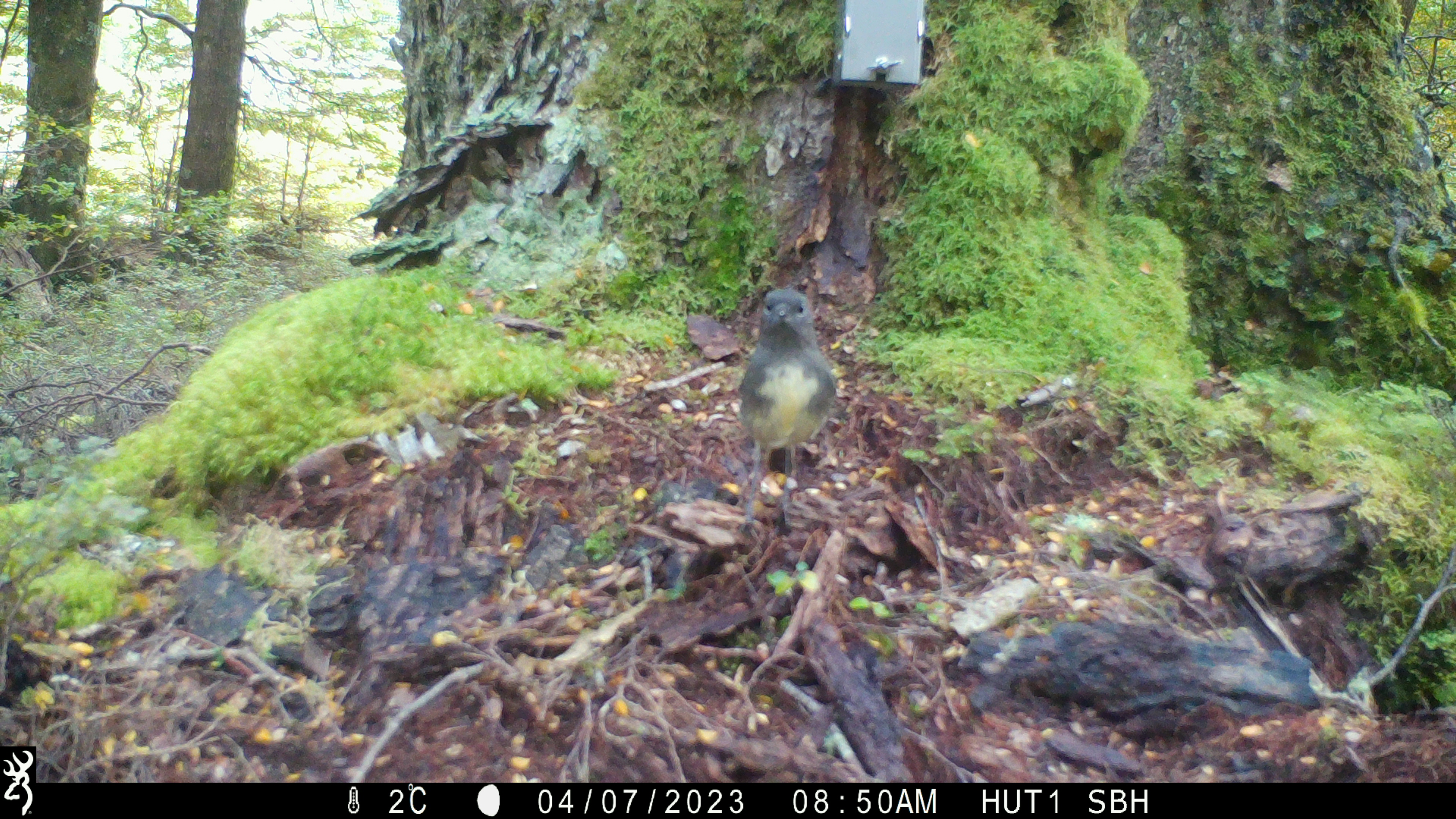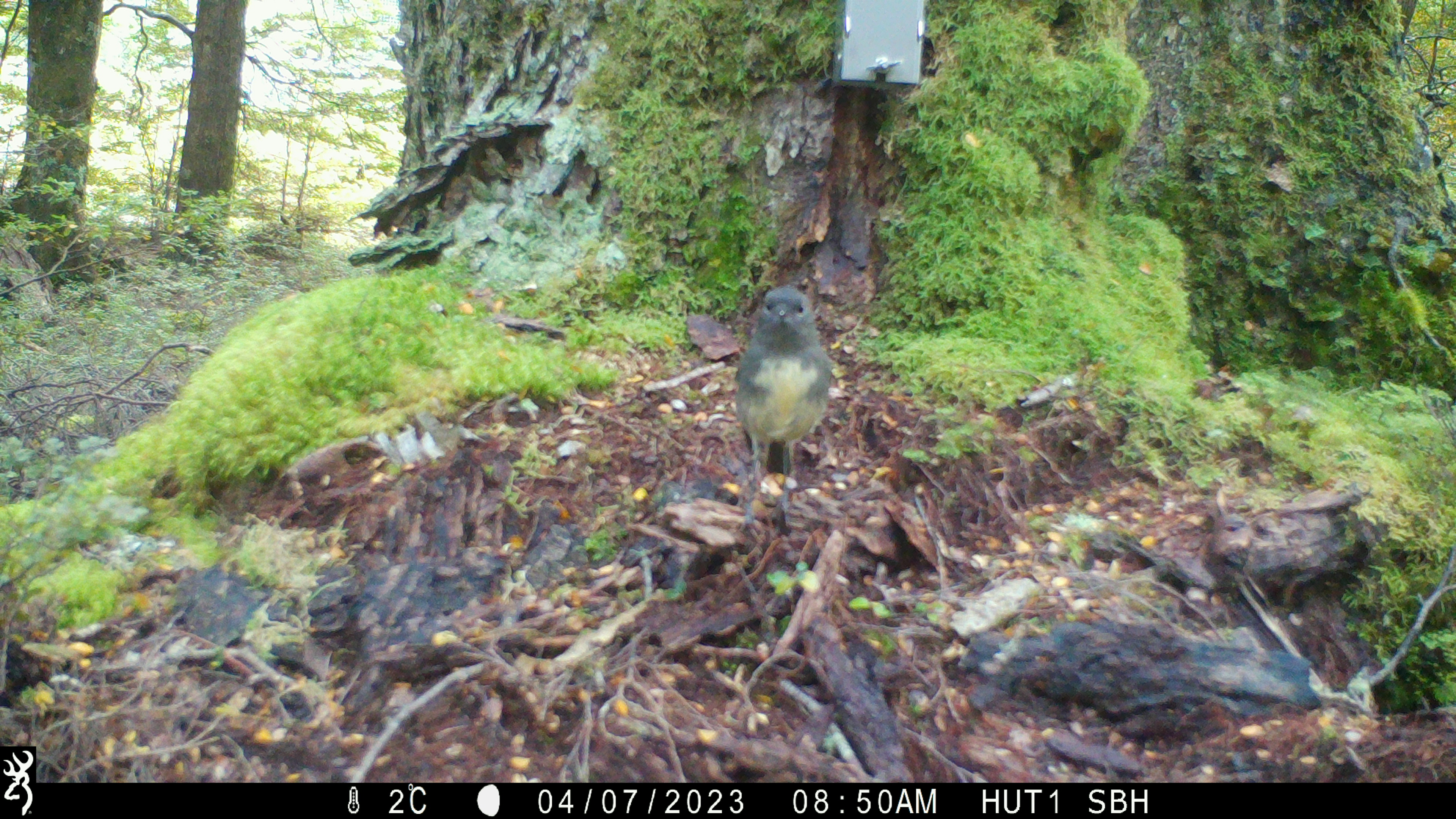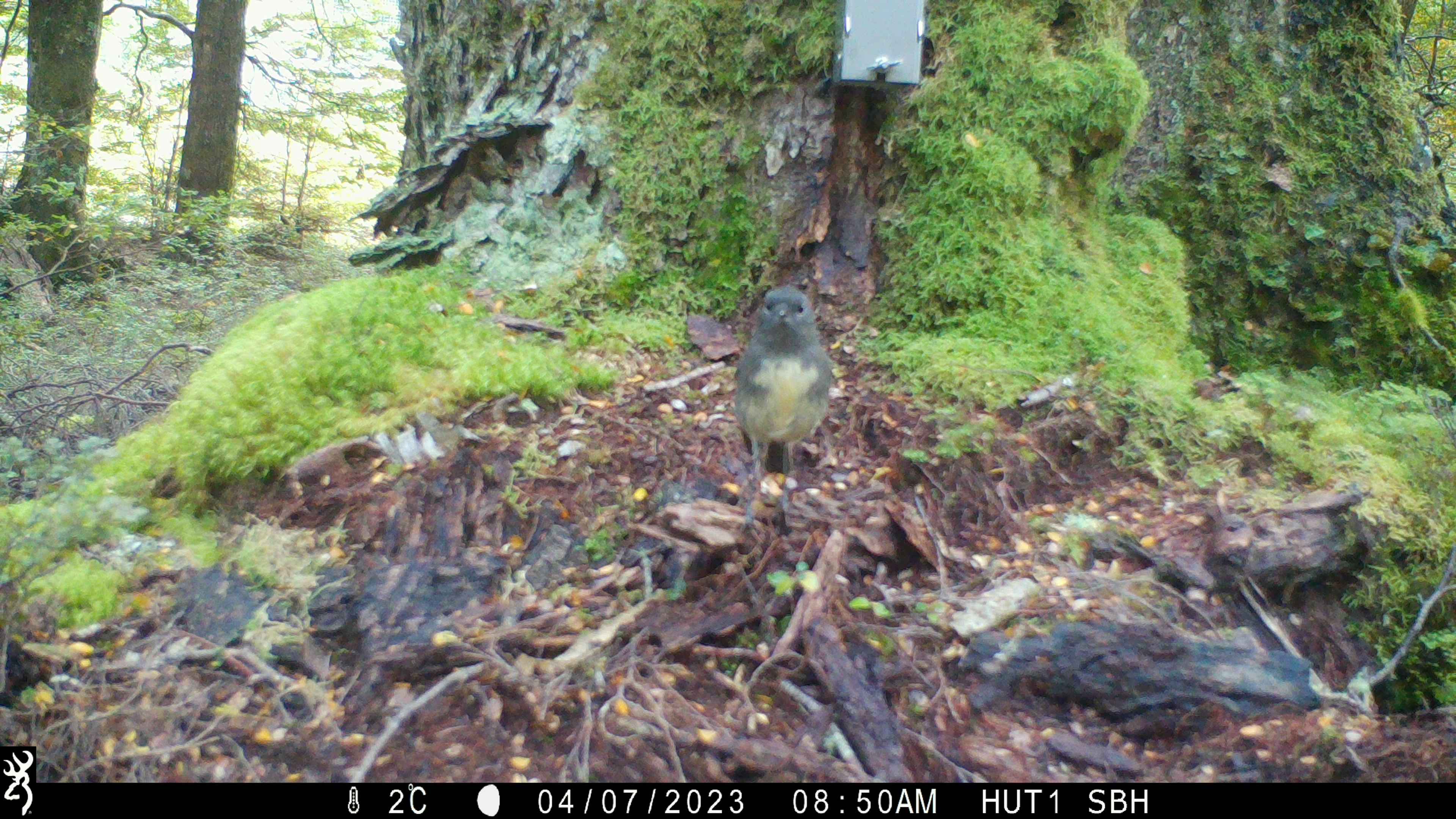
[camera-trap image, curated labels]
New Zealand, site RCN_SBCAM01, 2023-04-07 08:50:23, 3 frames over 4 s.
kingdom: Animalia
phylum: Chordata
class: Aves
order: Passeriformes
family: Petroicidae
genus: Petroica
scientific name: Petroica australis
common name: new zealand robin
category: robin